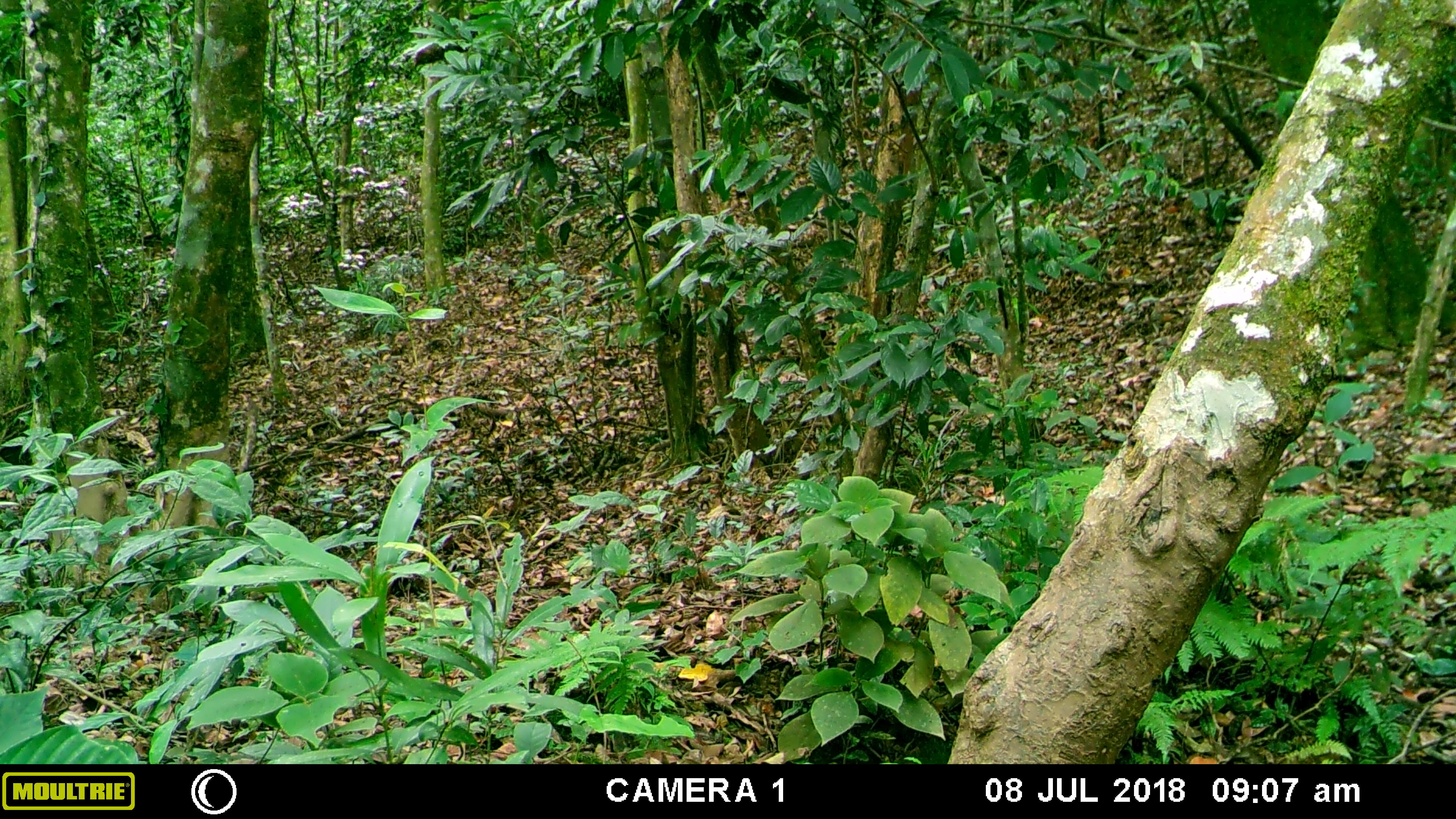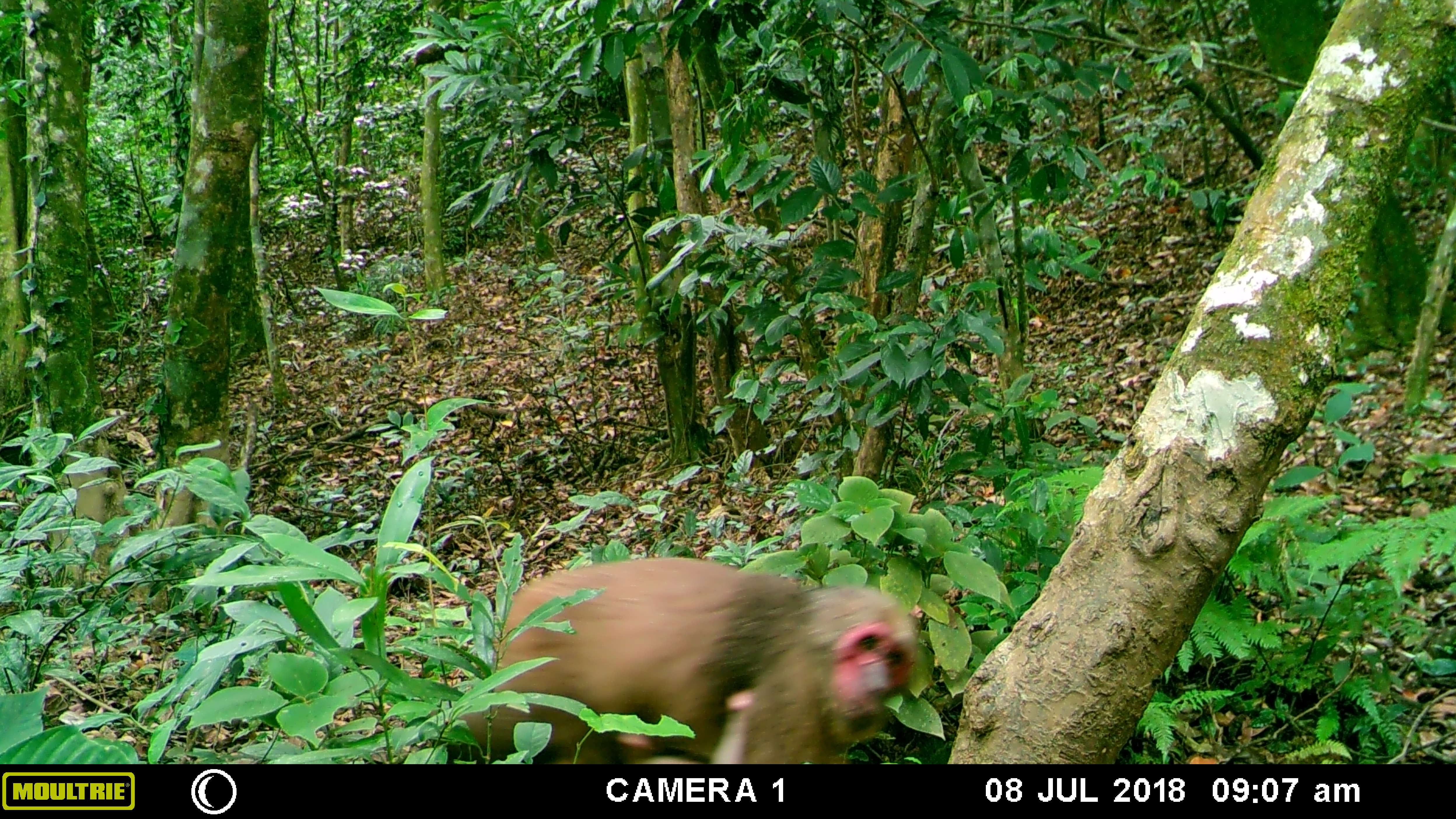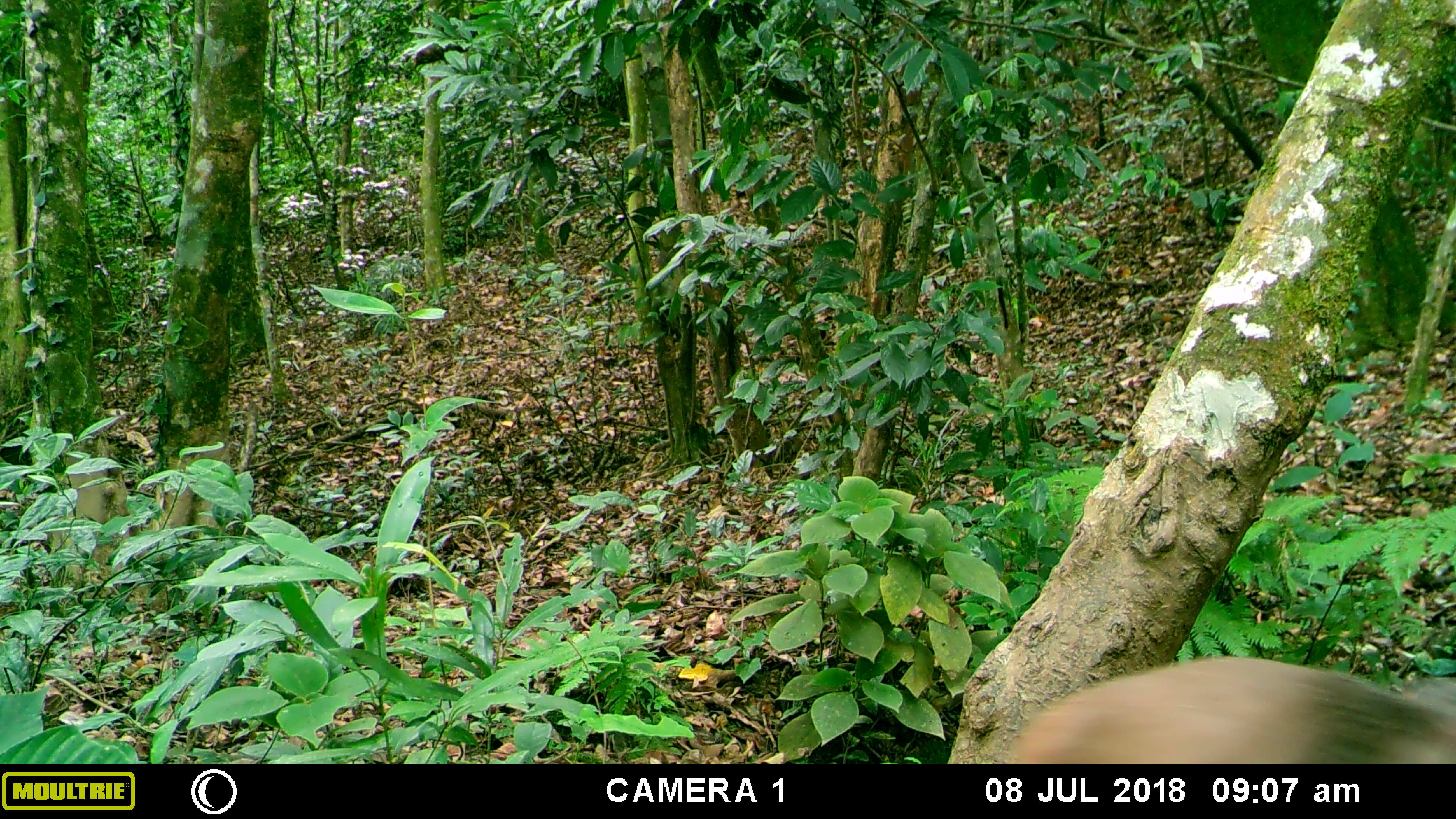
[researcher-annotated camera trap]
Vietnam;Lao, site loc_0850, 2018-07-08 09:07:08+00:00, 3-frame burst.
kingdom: Animalia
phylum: Chordata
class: Mammalia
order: Primates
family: Cercopithecidae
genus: Macaca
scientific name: Macaca arctoides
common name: stump-tailed macaque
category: stump tailed macaque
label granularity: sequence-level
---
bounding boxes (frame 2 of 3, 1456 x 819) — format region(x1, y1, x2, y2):
stump tailed macaque: region(456, 555, 917, 763)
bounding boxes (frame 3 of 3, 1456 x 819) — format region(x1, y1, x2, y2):
stump tailed macaque: region(1014, 653, 1454, 763)